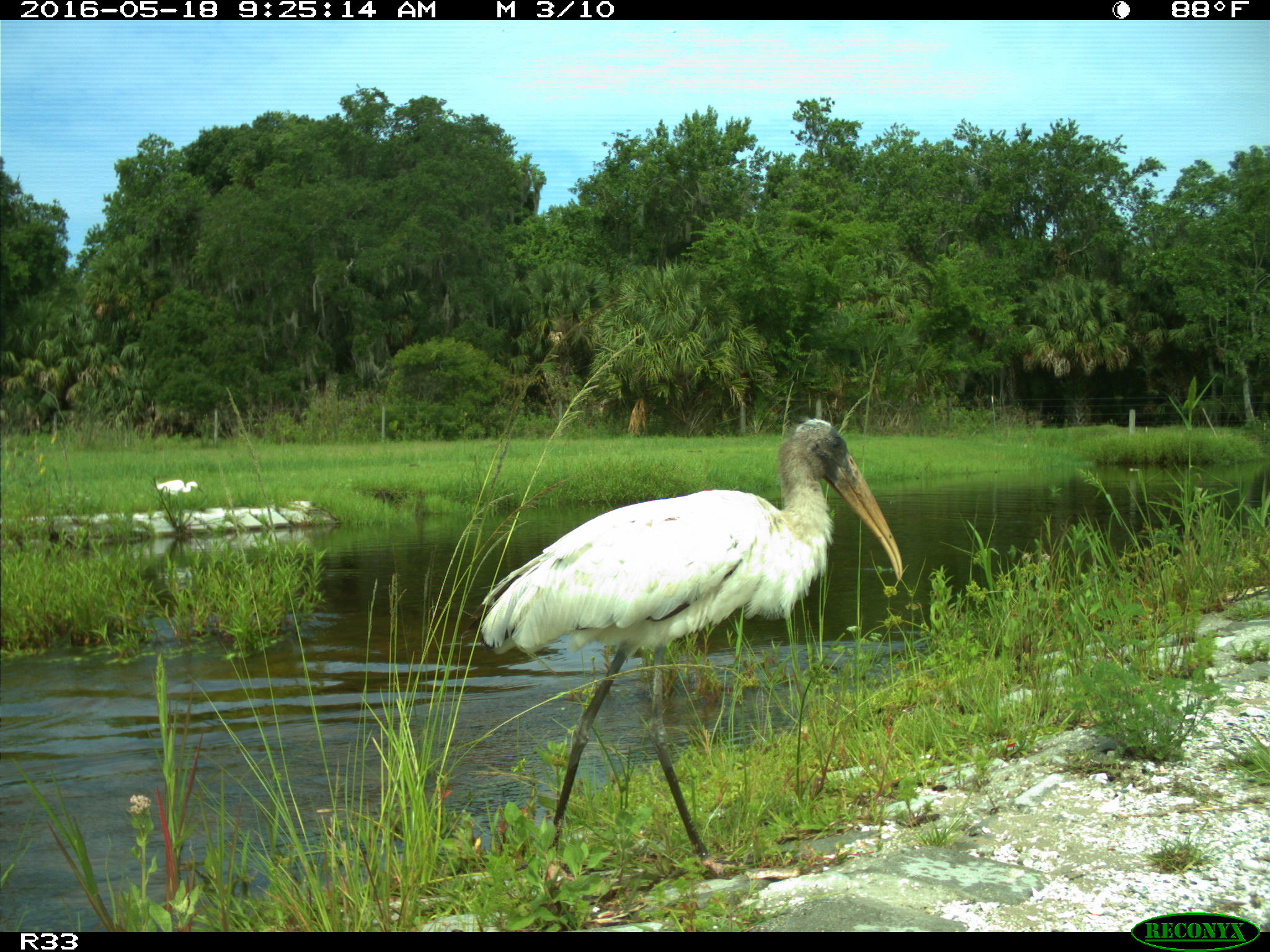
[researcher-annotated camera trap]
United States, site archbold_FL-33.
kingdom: Animalia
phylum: Chordata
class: Aves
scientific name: Aves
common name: birds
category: unidentified bird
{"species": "unidentified bird (birds) (Aves)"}